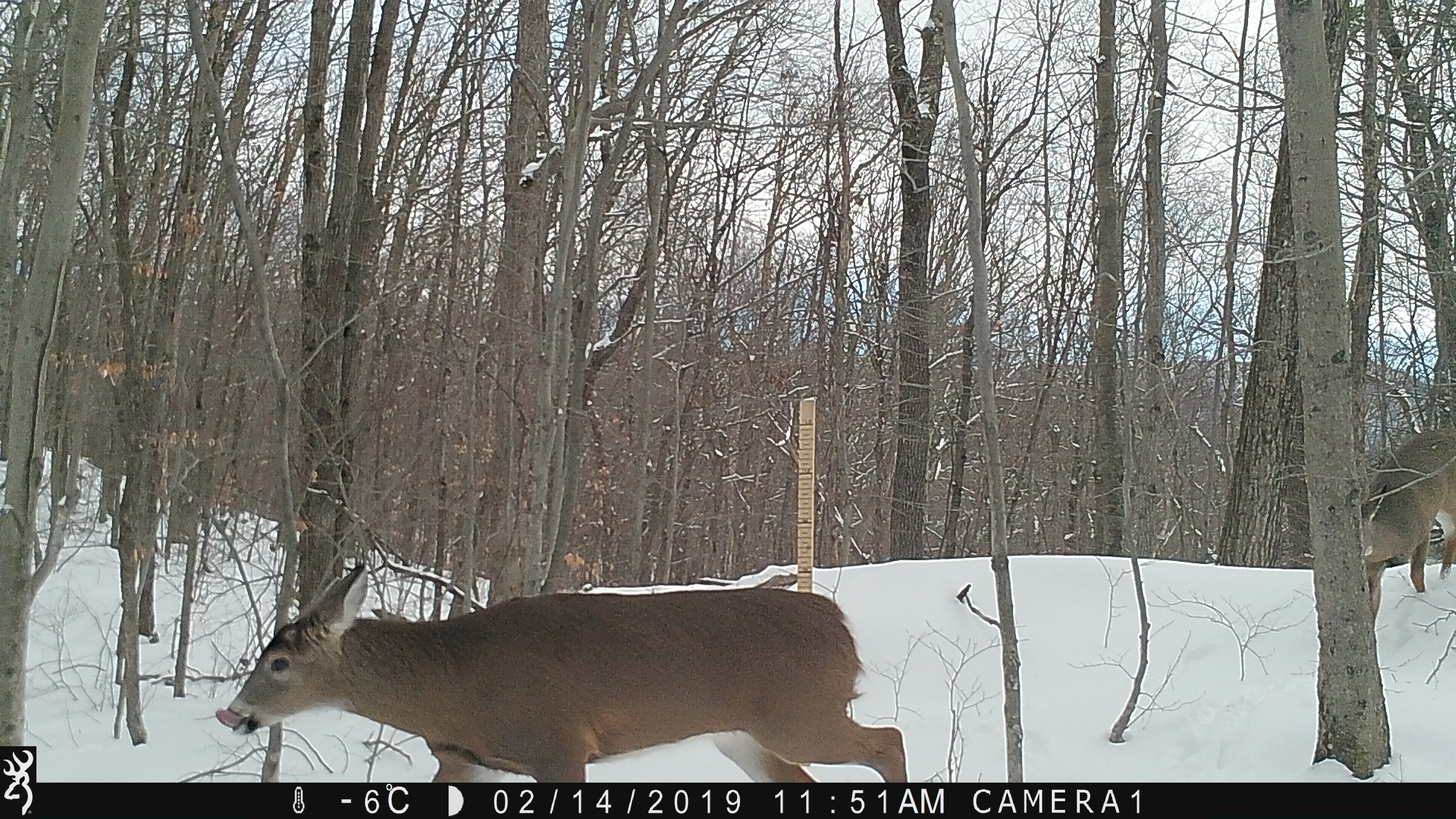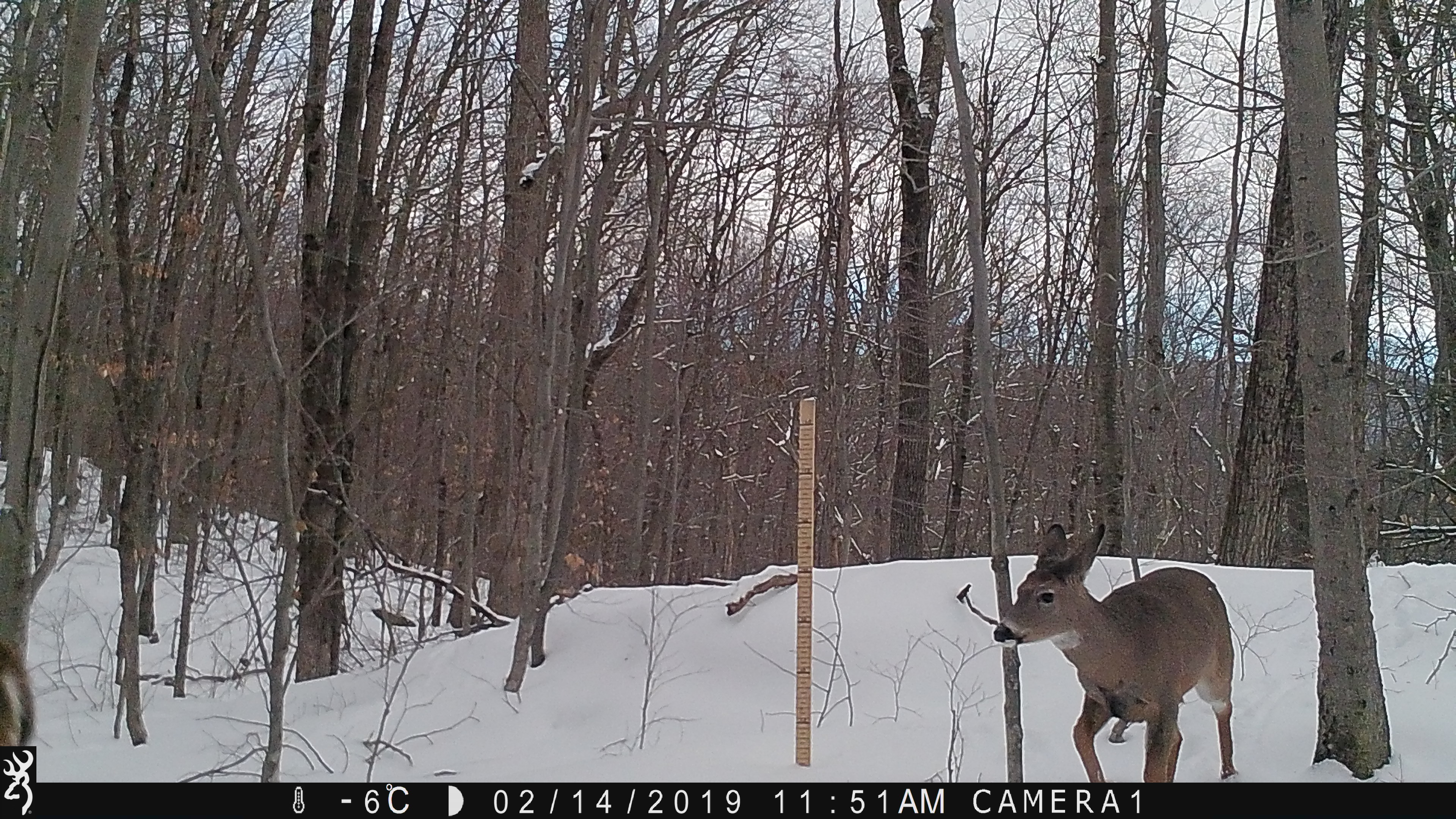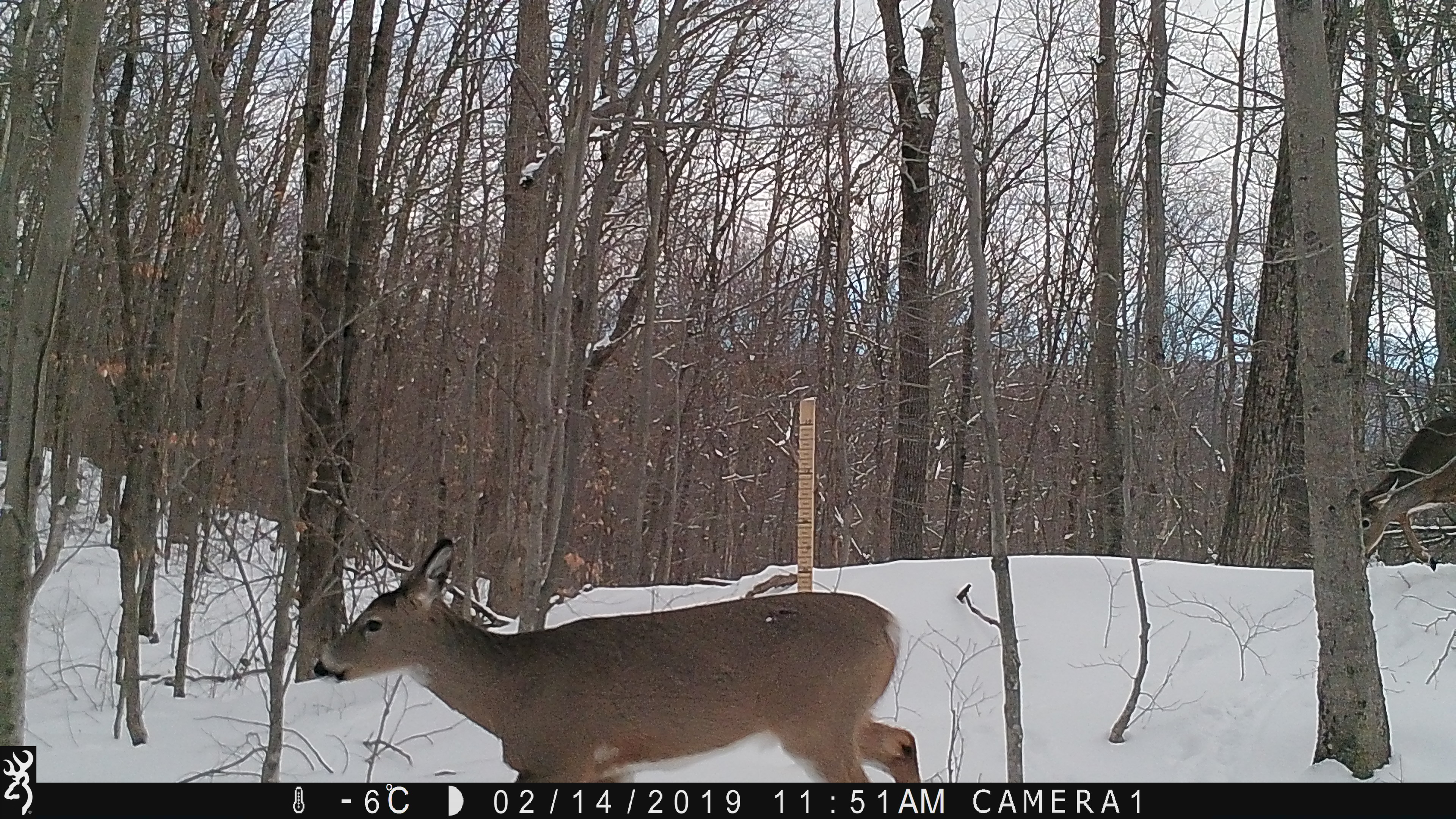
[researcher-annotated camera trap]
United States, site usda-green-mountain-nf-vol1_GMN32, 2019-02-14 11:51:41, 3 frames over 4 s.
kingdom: Animalia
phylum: Chordata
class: Mammalia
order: Artiodactyla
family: Cervidae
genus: Odocoileus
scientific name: Odocoileus virginianus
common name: white-tailed deer